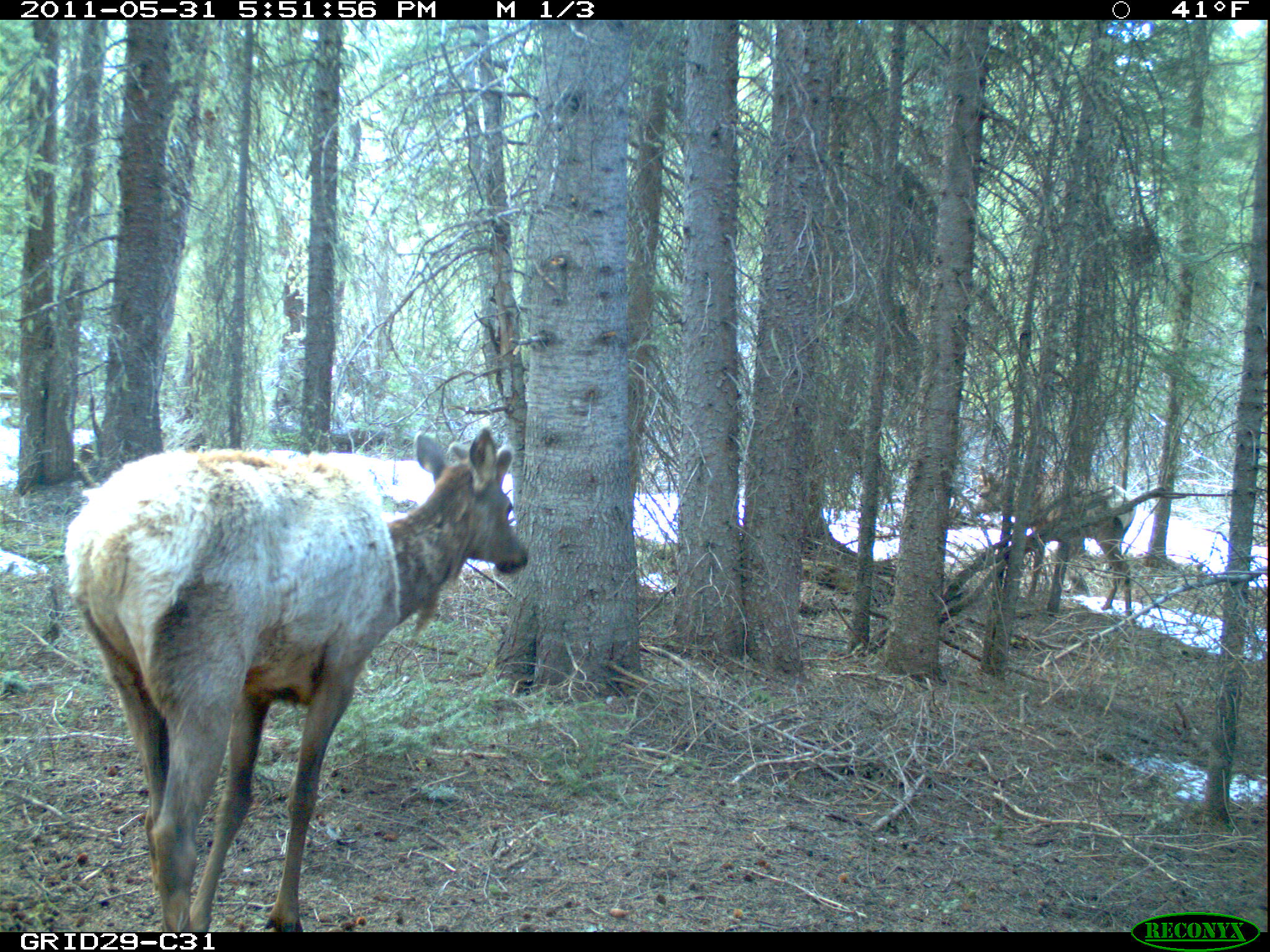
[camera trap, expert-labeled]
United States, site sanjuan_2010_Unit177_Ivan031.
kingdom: Animalia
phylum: Chordata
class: Mammalia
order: Artiodactyla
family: Cervidae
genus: Cervus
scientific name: Cervus elaphus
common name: red deer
Cervus elaphus (red deer).